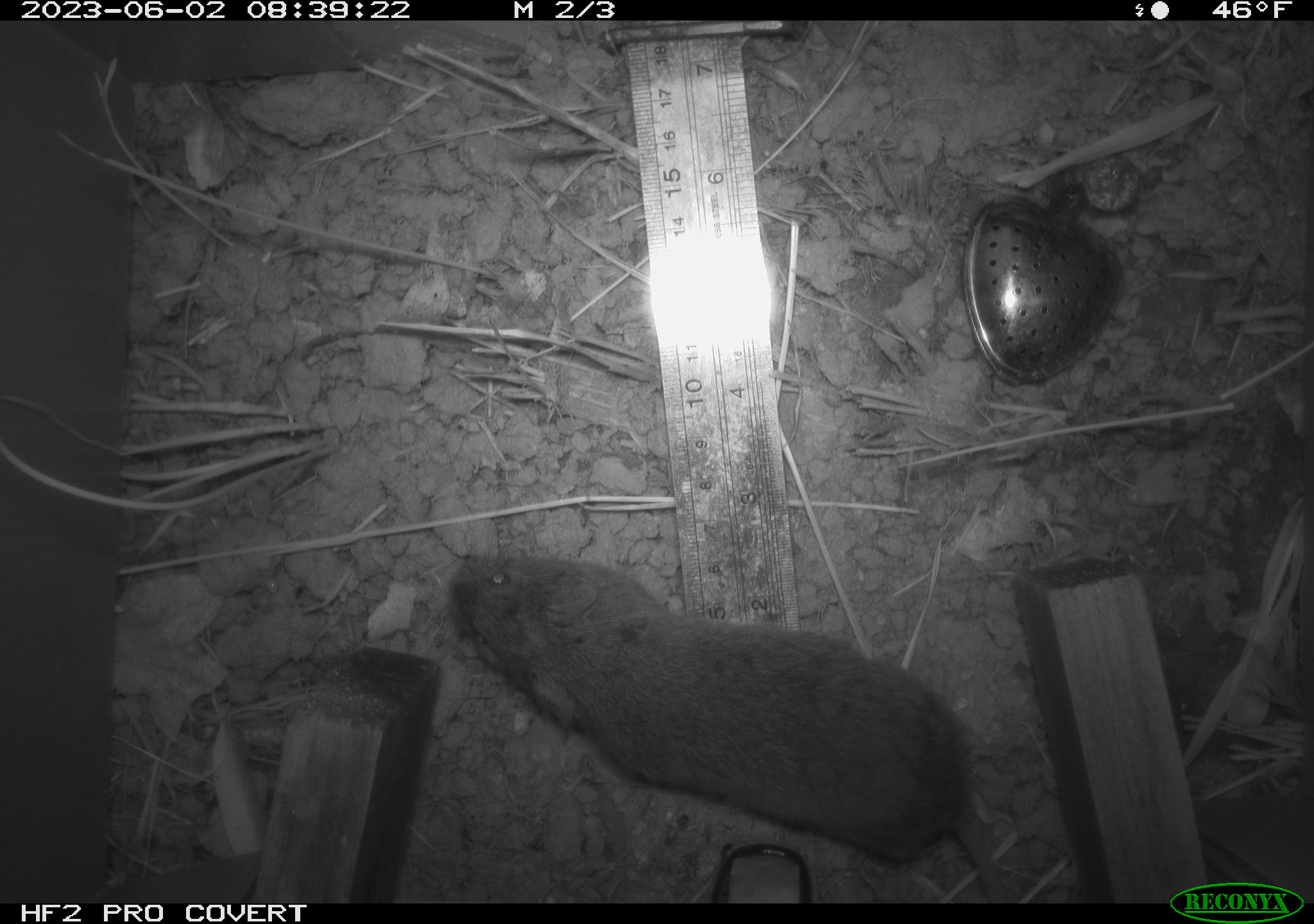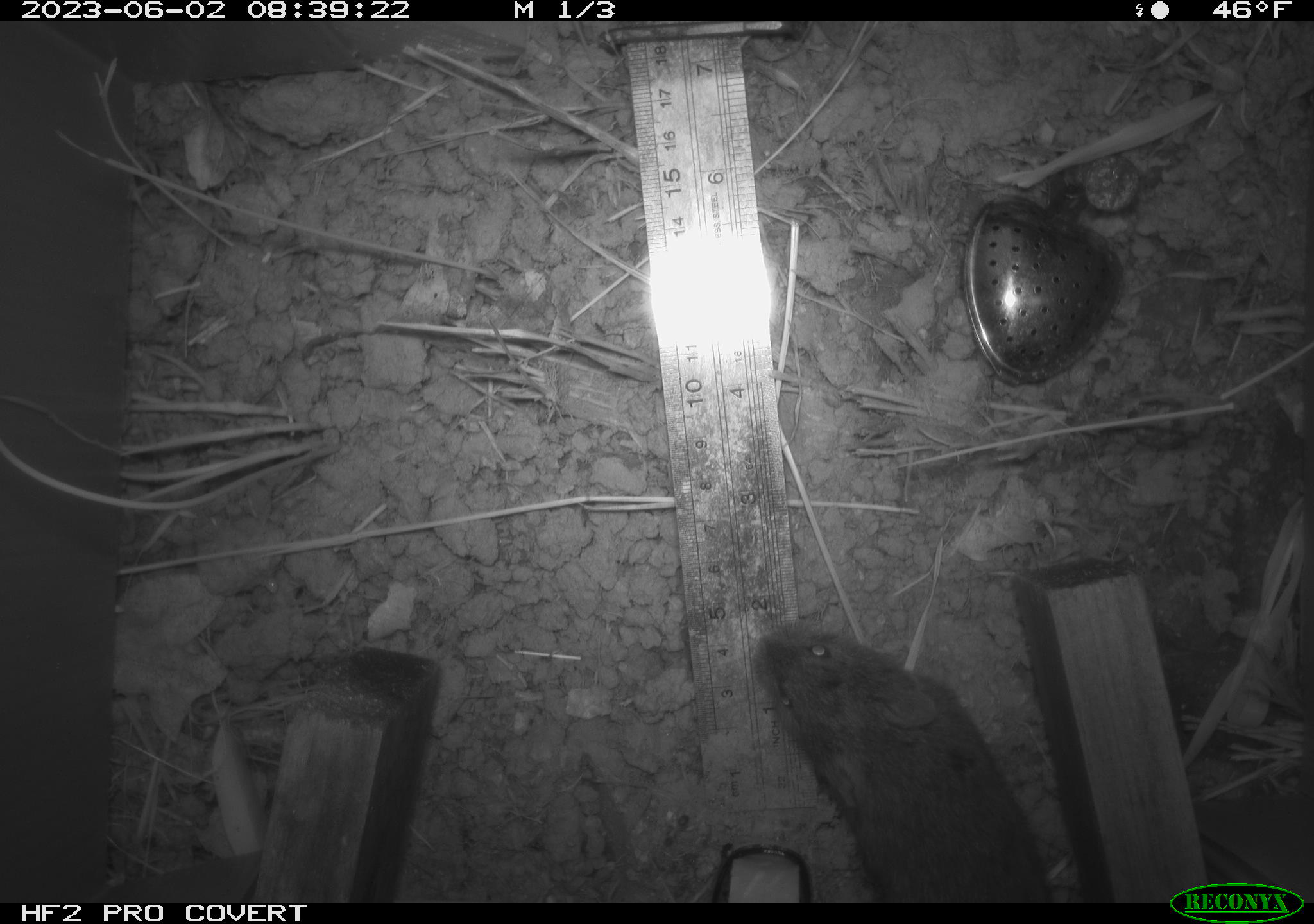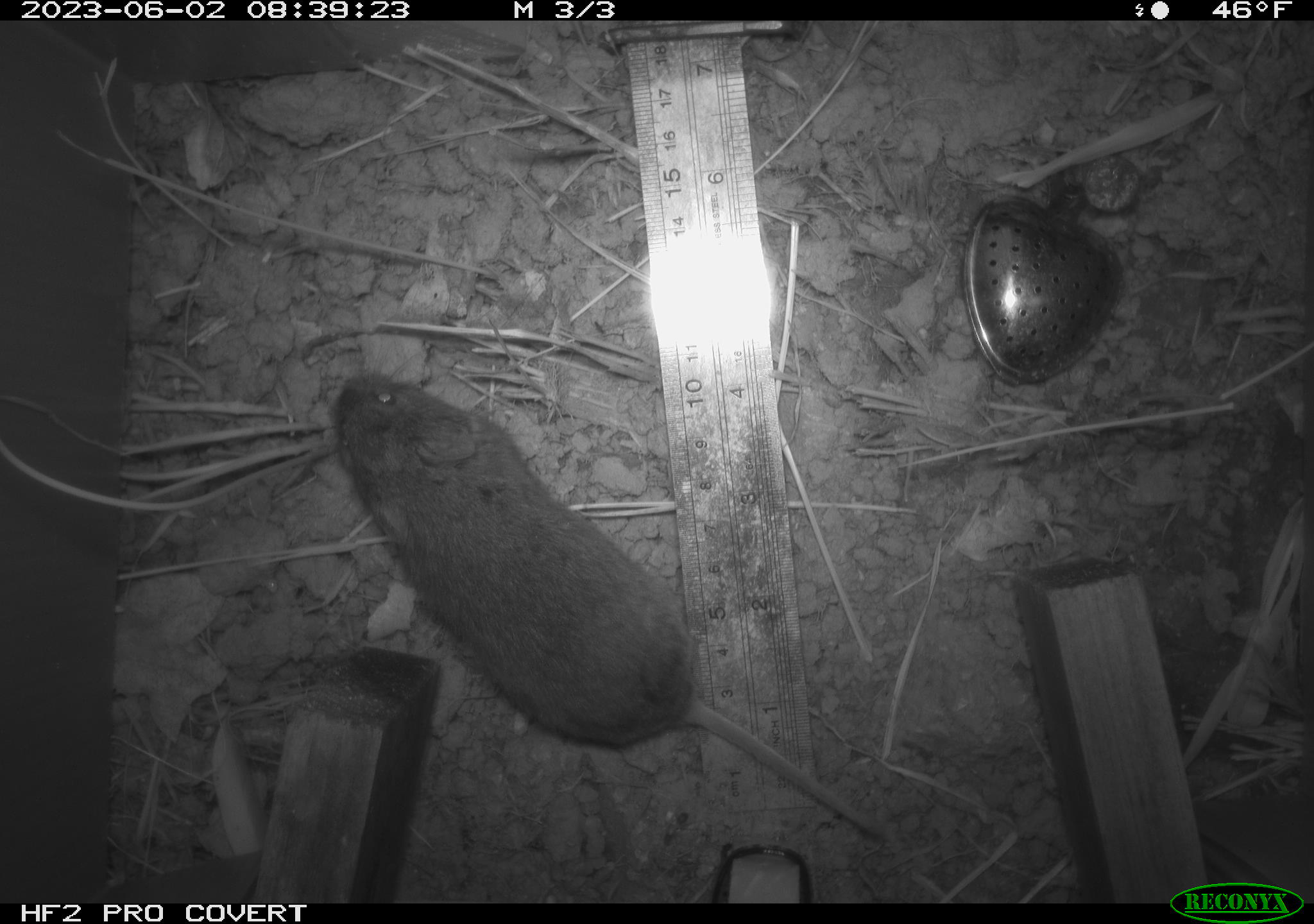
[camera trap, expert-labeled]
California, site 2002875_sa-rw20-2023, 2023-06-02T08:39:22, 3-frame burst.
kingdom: Animalia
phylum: Chordata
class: Mammalia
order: Rodentia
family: Cricetidae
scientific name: Arvicolinae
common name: voles, lemmings, and muskrats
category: arvicolinae subfamily